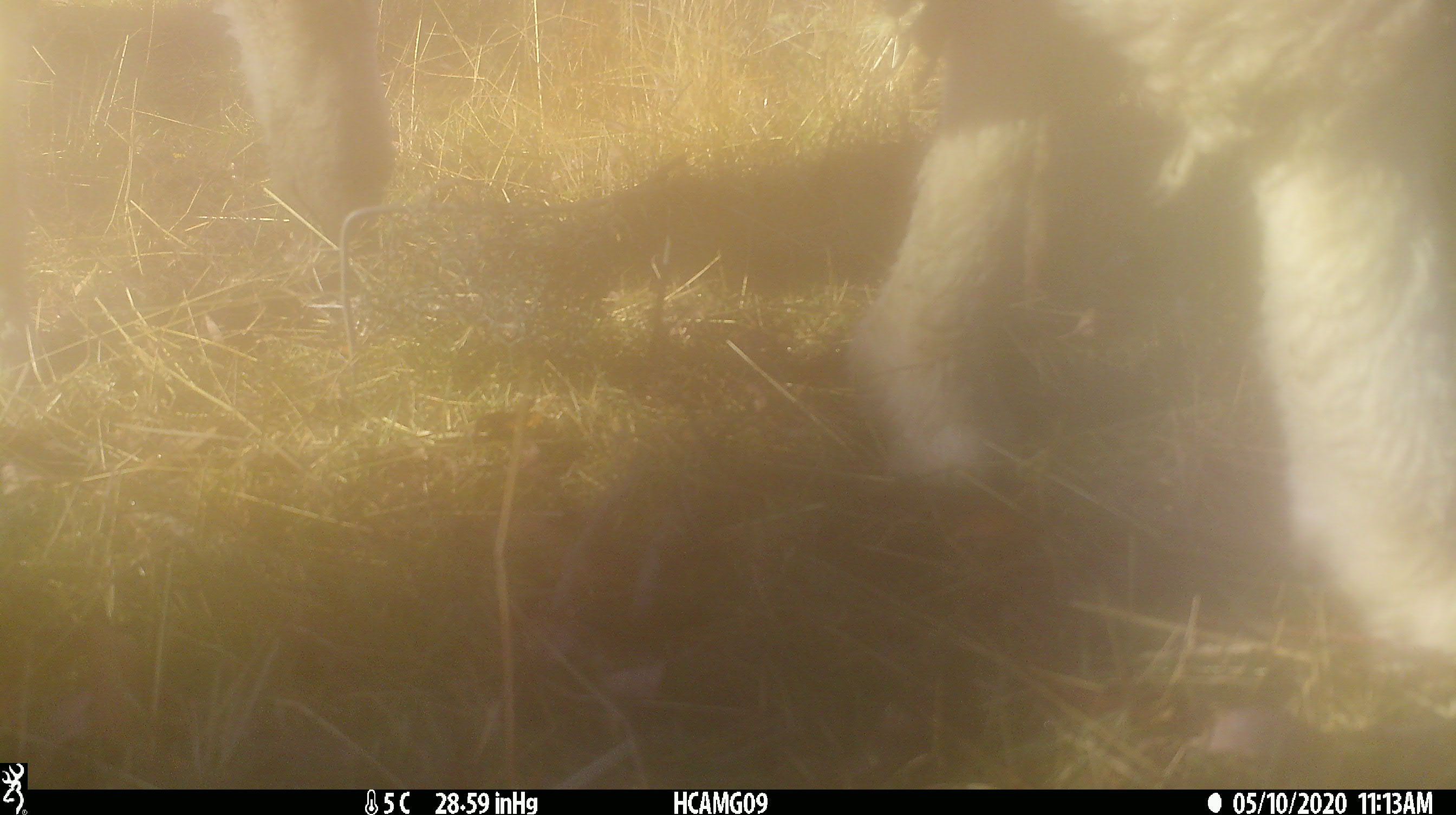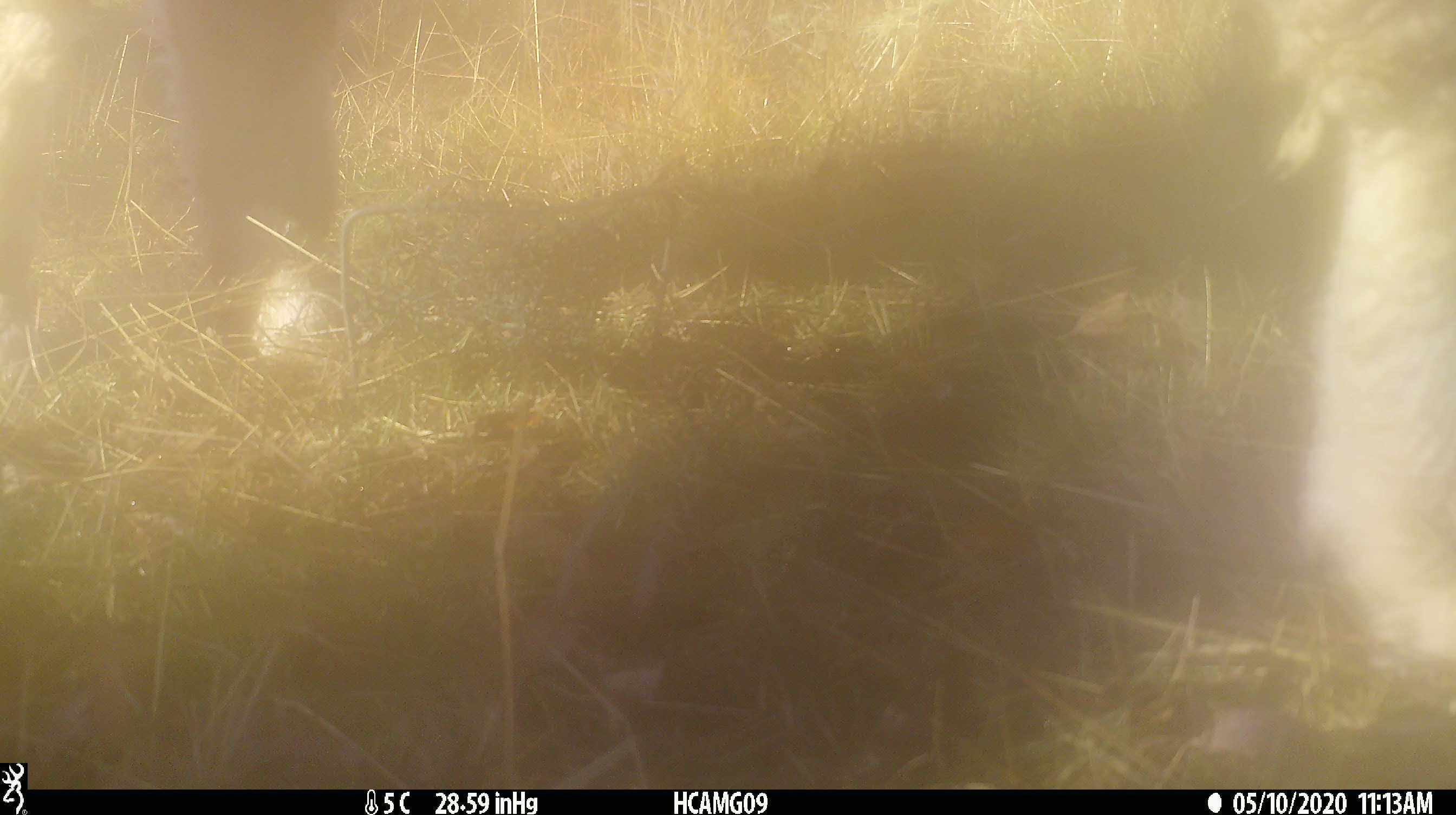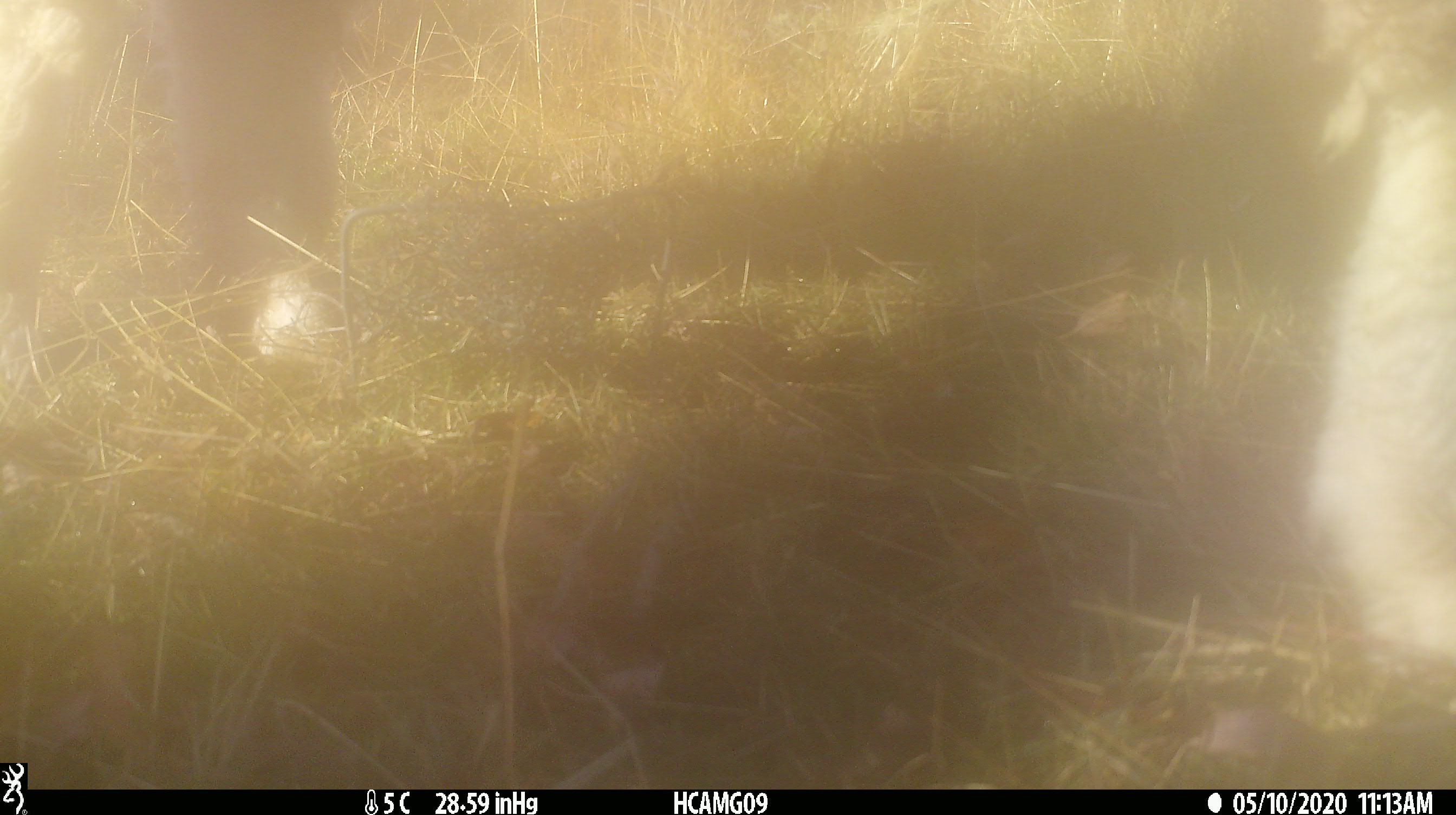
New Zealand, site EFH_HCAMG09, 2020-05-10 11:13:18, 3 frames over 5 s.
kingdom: Animalia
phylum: Chordata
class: Mammalia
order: Artiodactyla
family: Bovidae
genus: Ovis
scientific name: Ovis aries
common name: domestic sheep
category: sheep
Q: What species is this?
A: Sheep (domestic sheep) (Ovis aries).